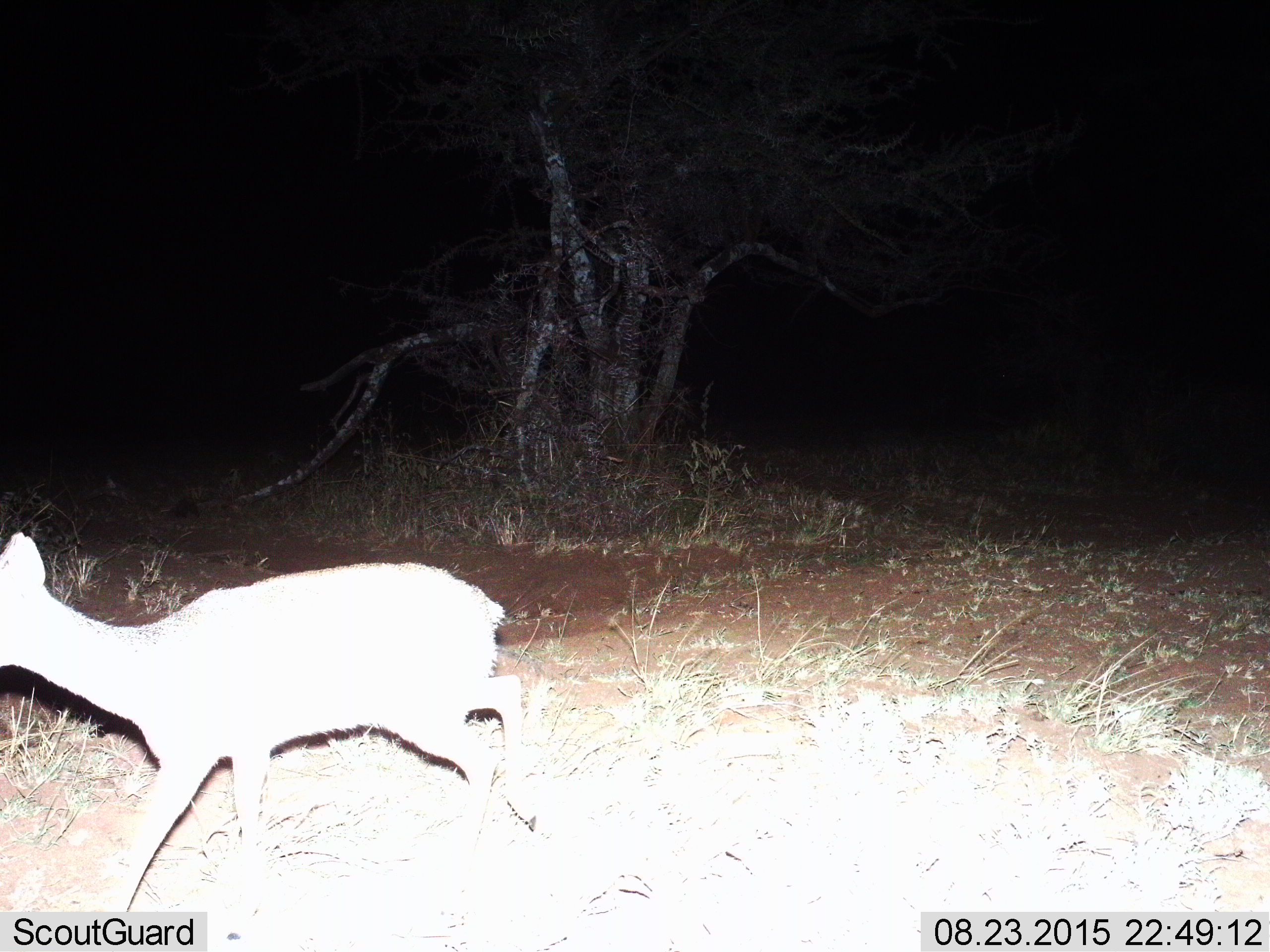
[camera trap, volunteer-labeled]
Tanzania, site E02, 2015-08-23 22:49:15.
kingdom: Animalia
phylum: Chordata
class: Mammalia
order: Artiodactyla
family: Bovidae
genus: Madoqua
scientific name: Madoqua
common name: dikdik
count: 1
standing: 0%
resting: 0%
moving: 100%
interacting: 0%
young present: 11%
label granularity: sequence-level